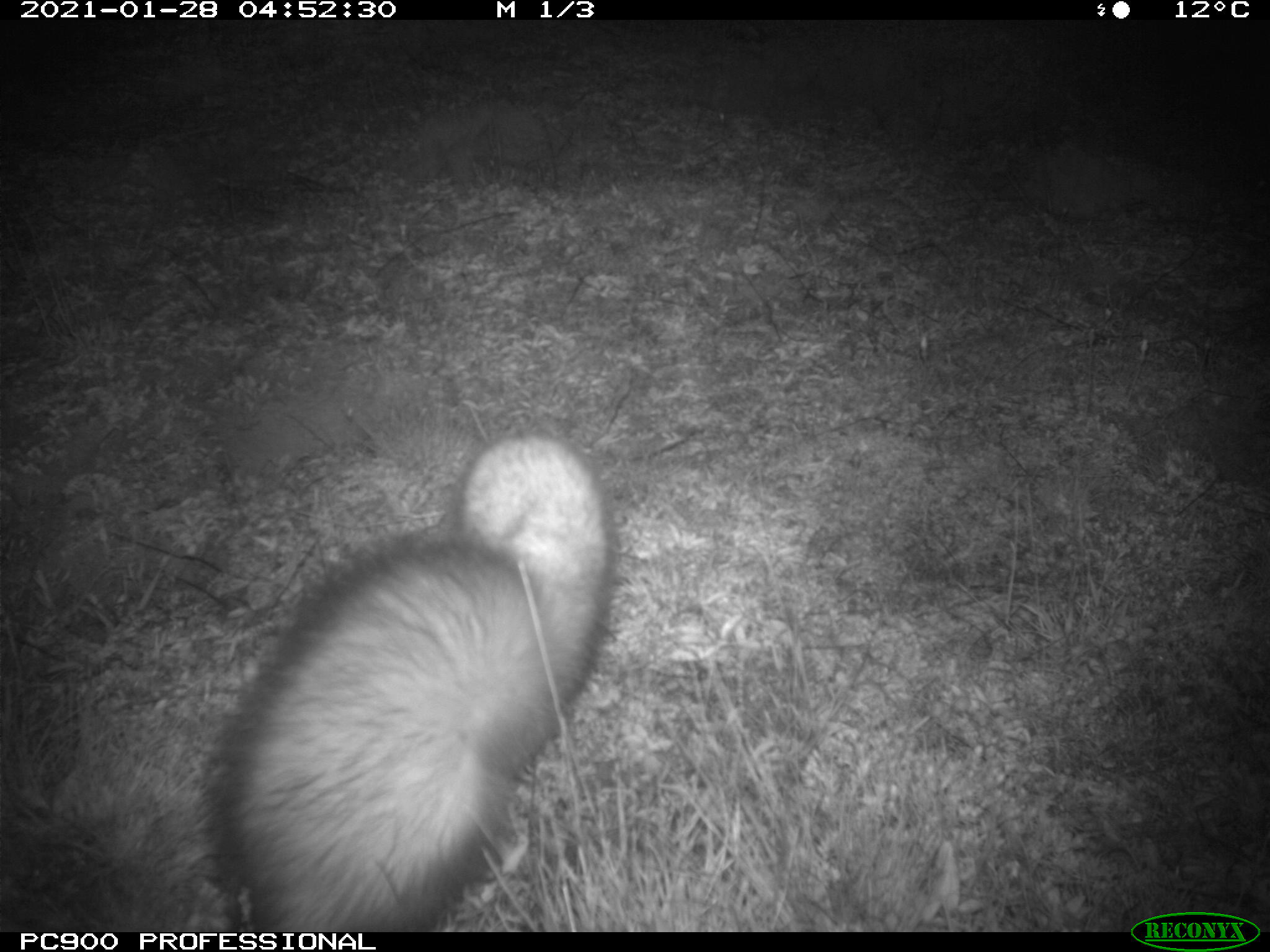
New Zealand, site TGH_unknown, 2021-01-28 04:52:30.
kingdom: Animalia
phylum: Chordata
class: Mammalia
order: Carnivora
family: Mustelidae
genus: Mustela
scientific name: Mustela furo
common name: ferret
Ferret (Mustela furo).